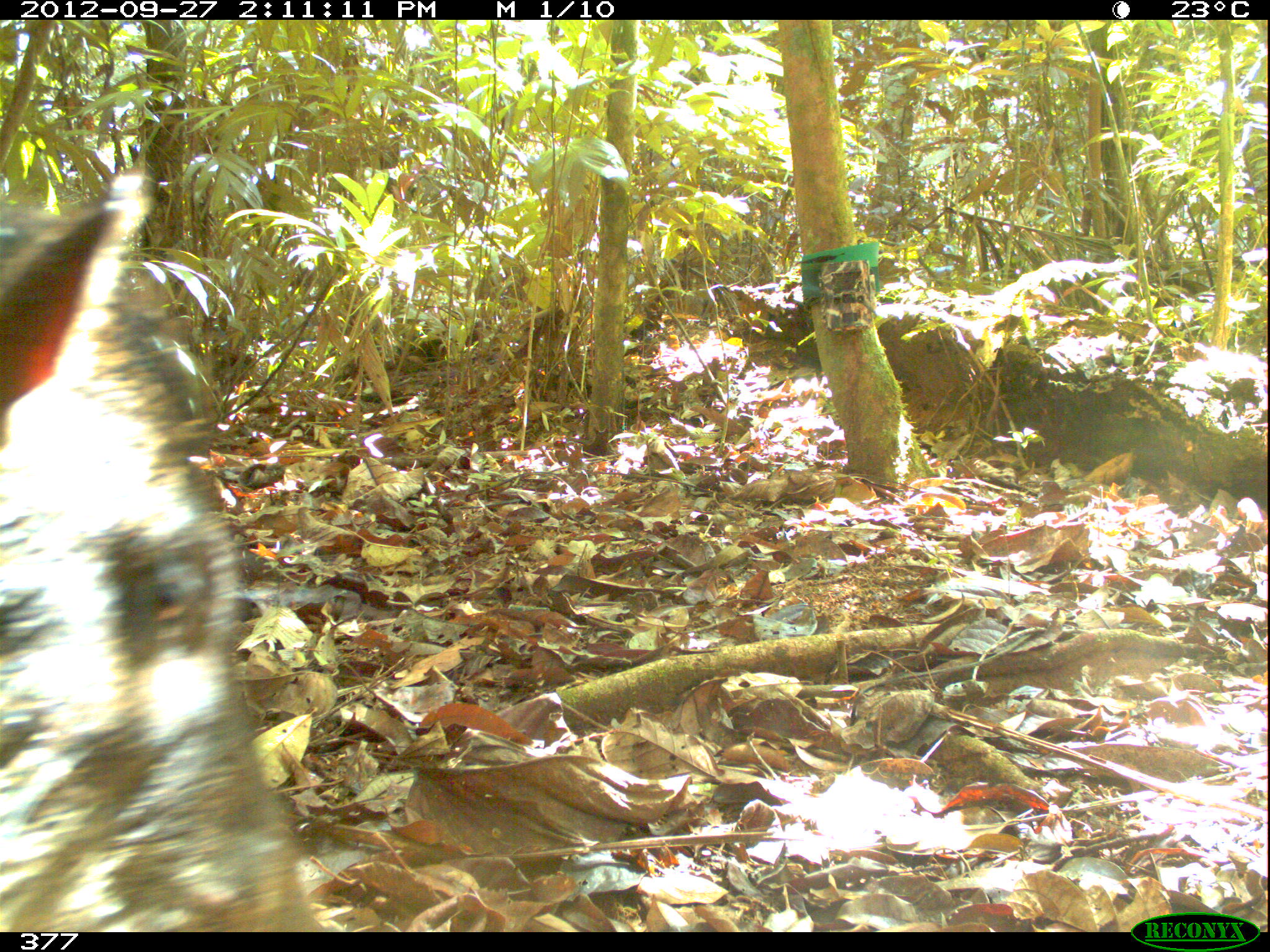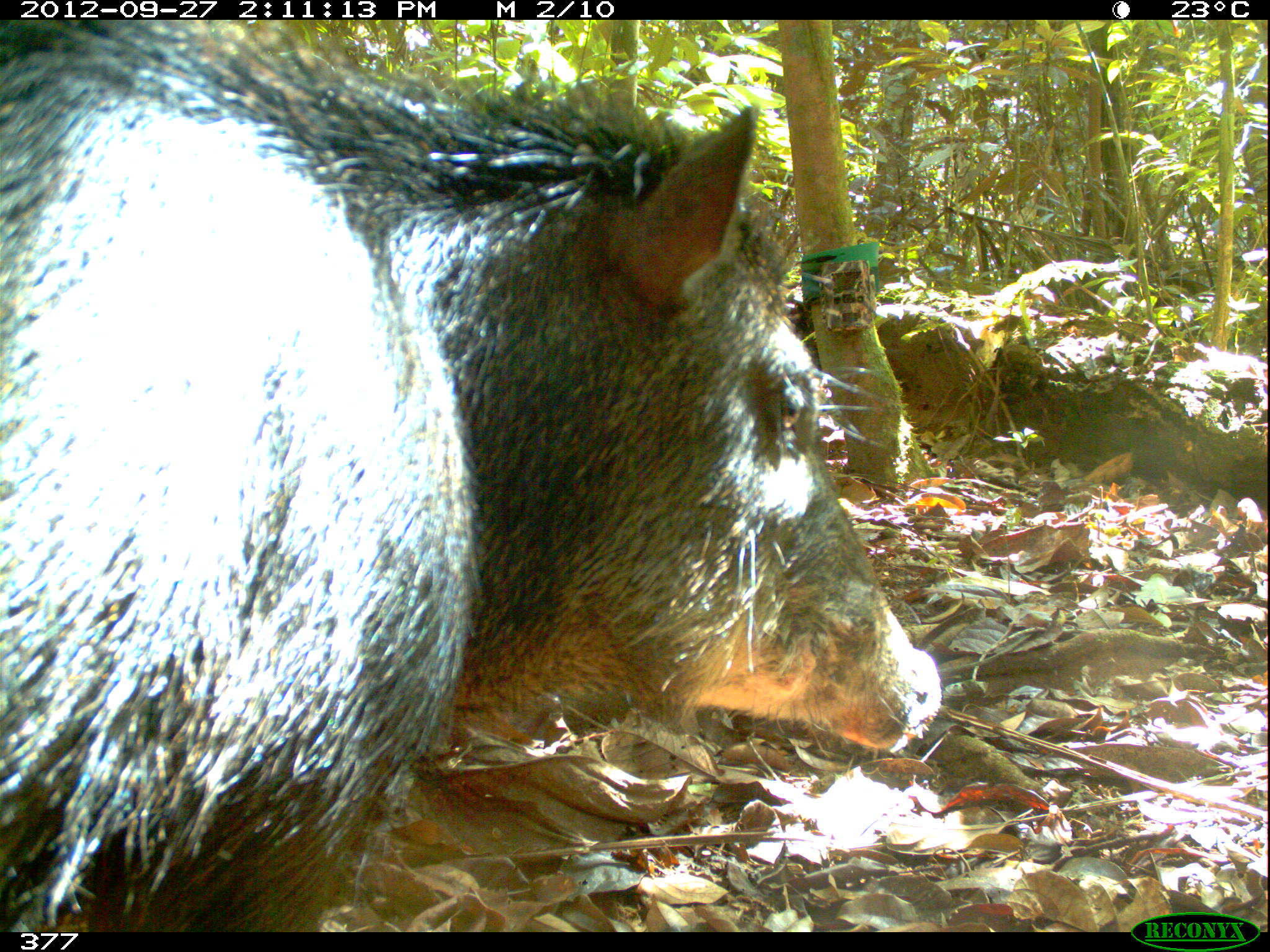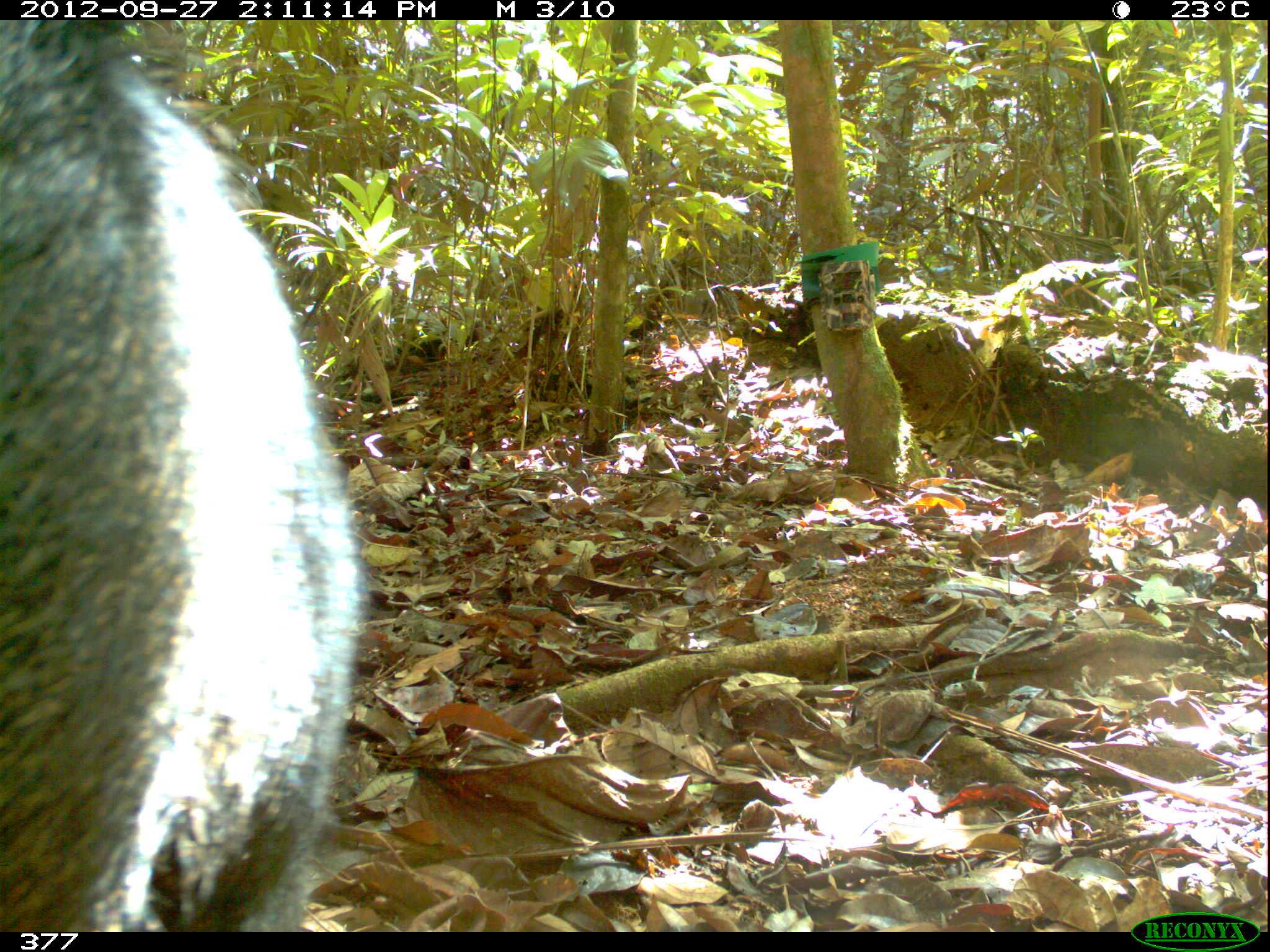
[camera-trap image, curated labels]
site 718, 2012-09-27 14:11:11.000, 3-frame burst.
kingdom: Animalia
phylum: Chordata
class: Mammalia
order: Artiodactyla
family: Tayassuidae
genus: Tayassu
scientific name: Tayassu pecari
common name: white-lipped peccary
Tayassu pecari (white-lipped peccary).